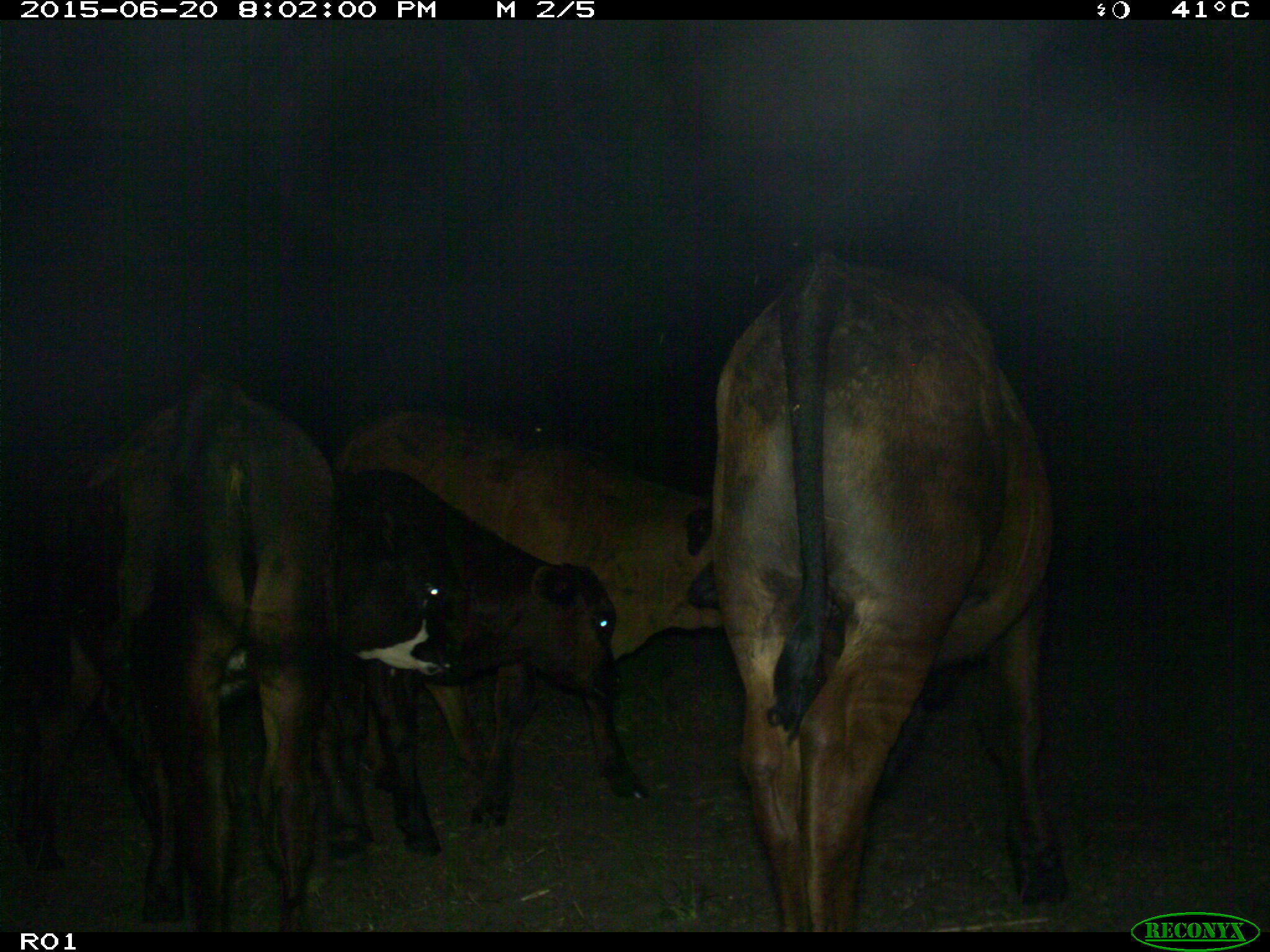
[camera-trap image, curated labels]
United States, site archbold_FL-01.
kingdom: Animalia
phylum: Chordata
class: Mammalia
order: Artiodactyla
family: Bovidae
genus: Bos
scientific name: Bos taurus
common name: domestic cow